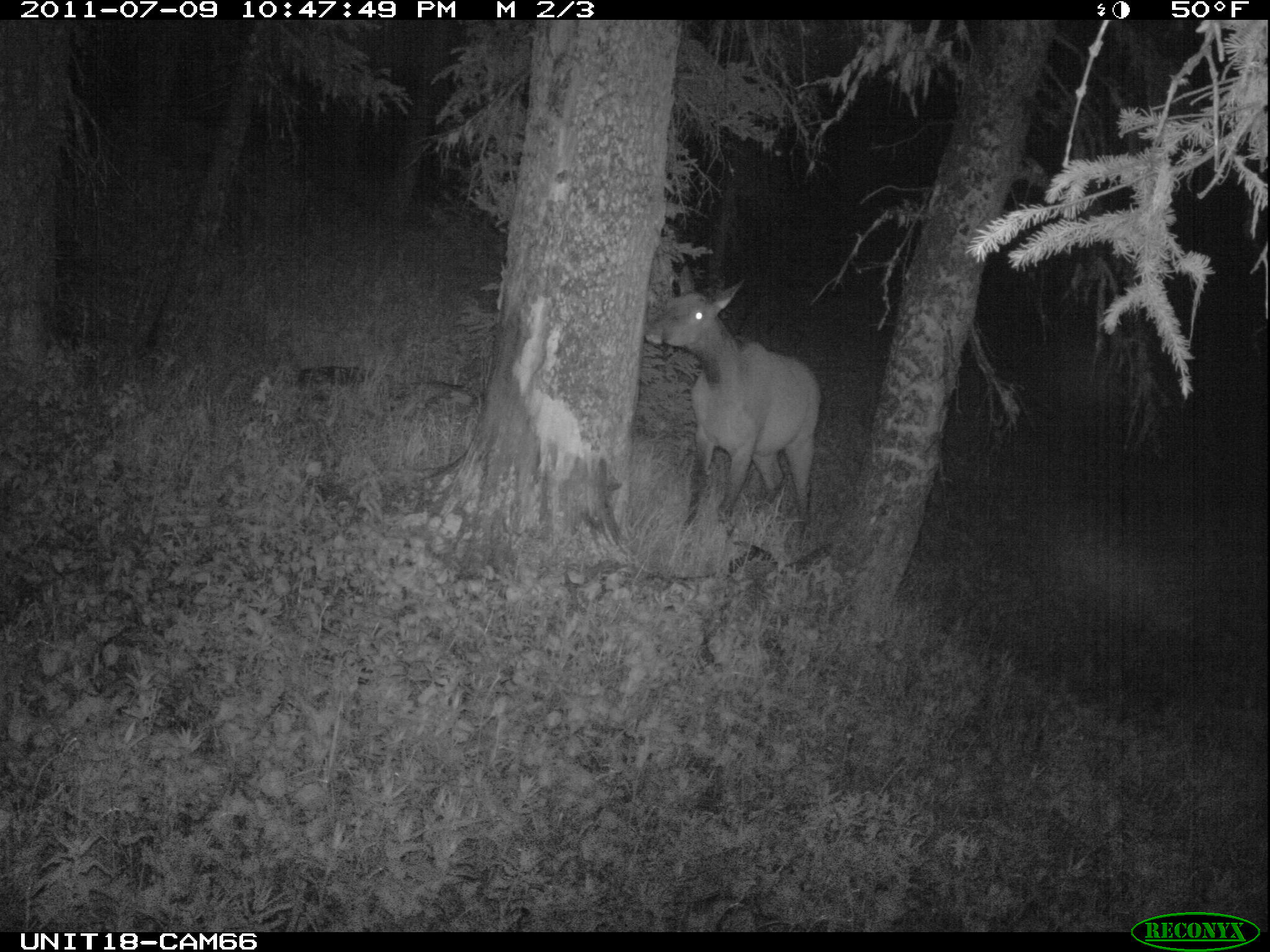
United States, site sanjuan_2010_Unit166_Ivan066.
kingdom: Animalia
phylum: Chordata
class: Mammalia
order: Artiodactyla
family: Cervidae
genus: Cervus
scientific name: Cervus elaphus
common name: red deer